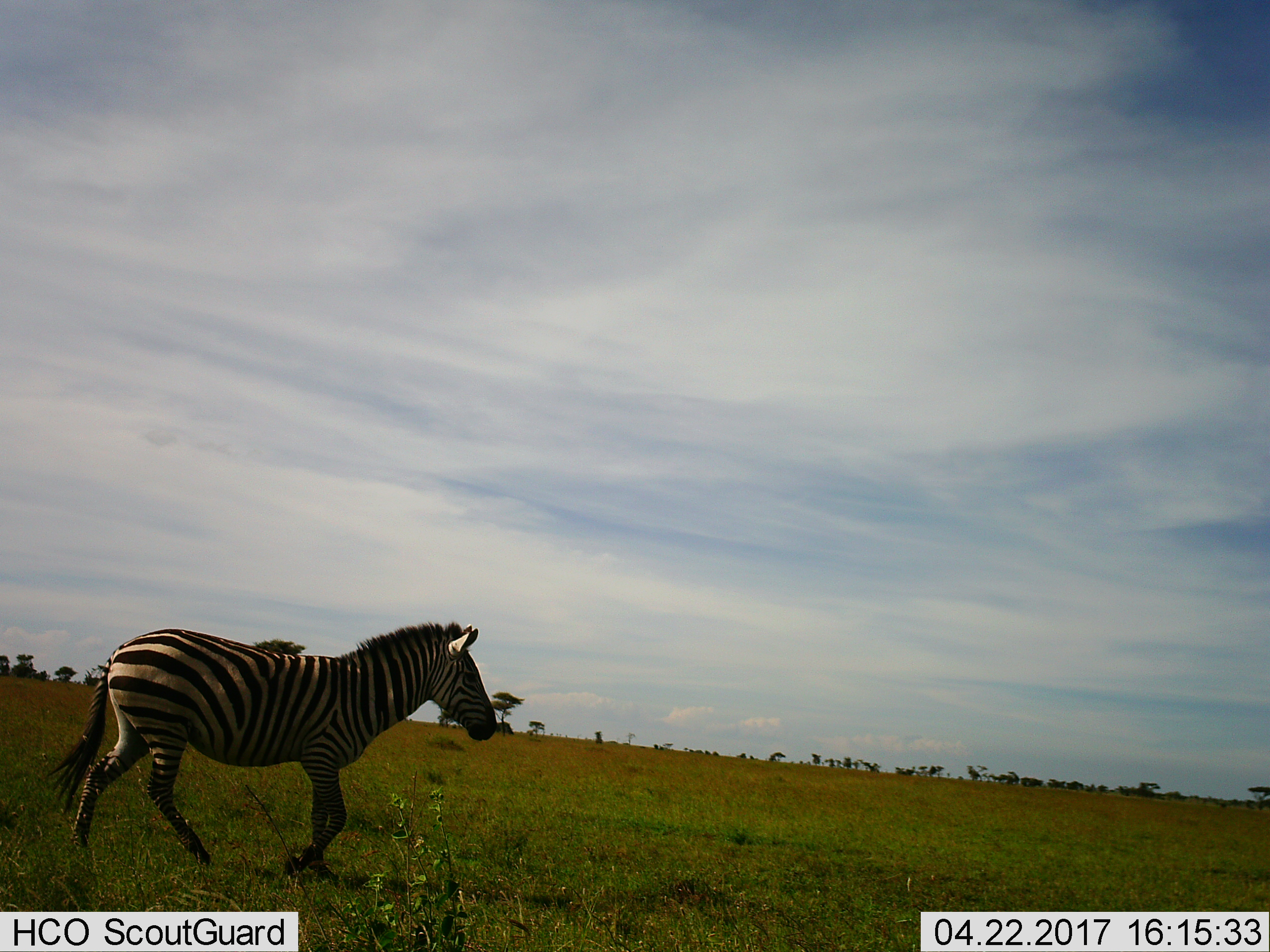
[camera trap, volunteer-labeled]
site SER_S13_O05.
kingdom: Animalia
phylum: Chordata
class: Mammalia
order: Perissodactyla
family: Equidae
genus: Equus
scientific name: Equus quagga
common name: plains zebra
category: zebraplains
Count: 1.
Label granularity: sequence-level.